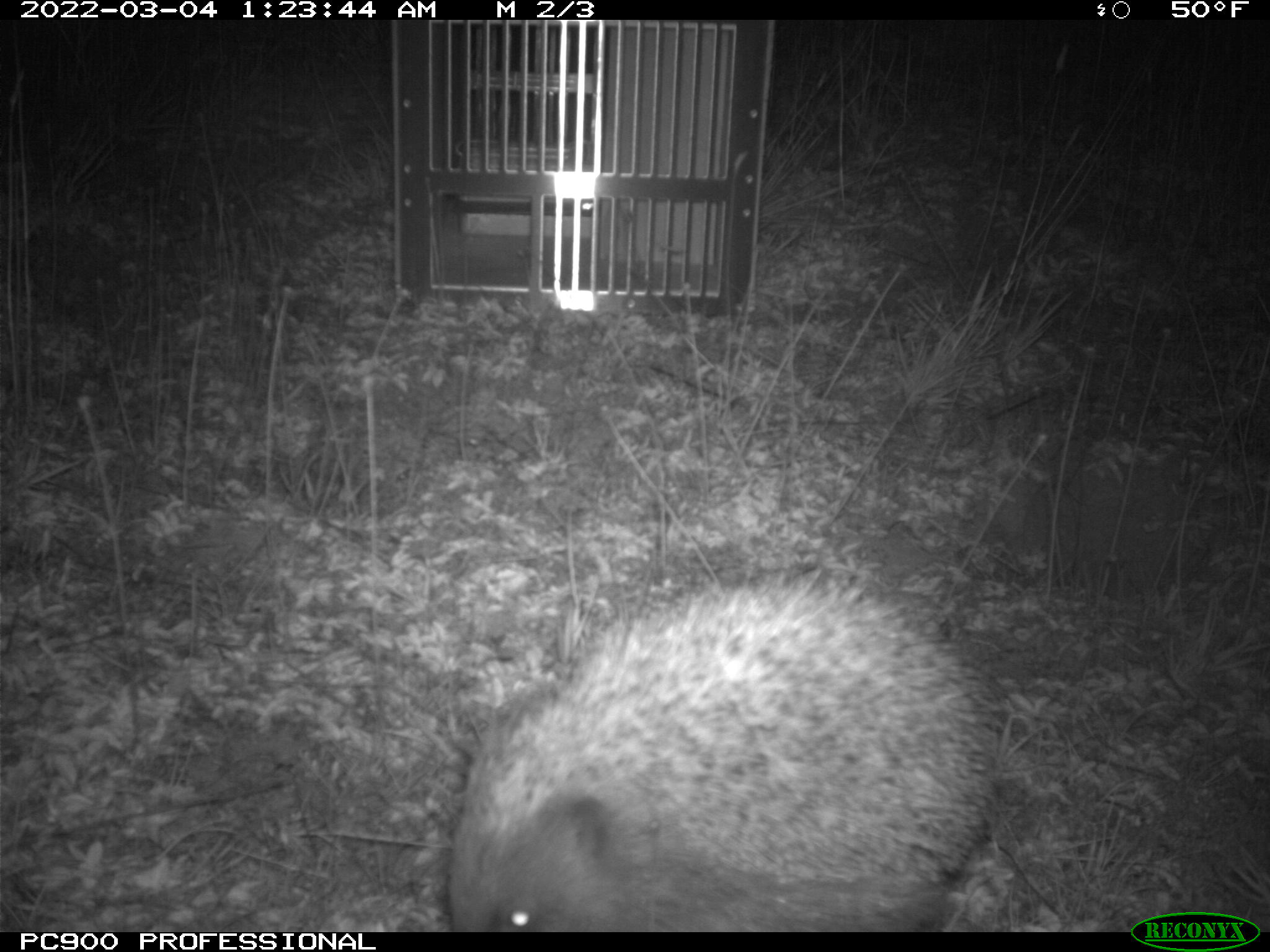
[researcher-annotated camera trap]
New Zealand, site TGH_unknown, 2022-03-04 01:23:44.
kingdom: Animalia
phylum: Chordata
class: Mammalia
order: Eulipotyphla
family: Erinaceidae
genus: Erinaceus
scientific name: Erinaceus europaeus europaeus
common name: european hedgehog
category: hedgehog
Hedgehog (european hedgehog) (Erinaceus europaeus europaeus).